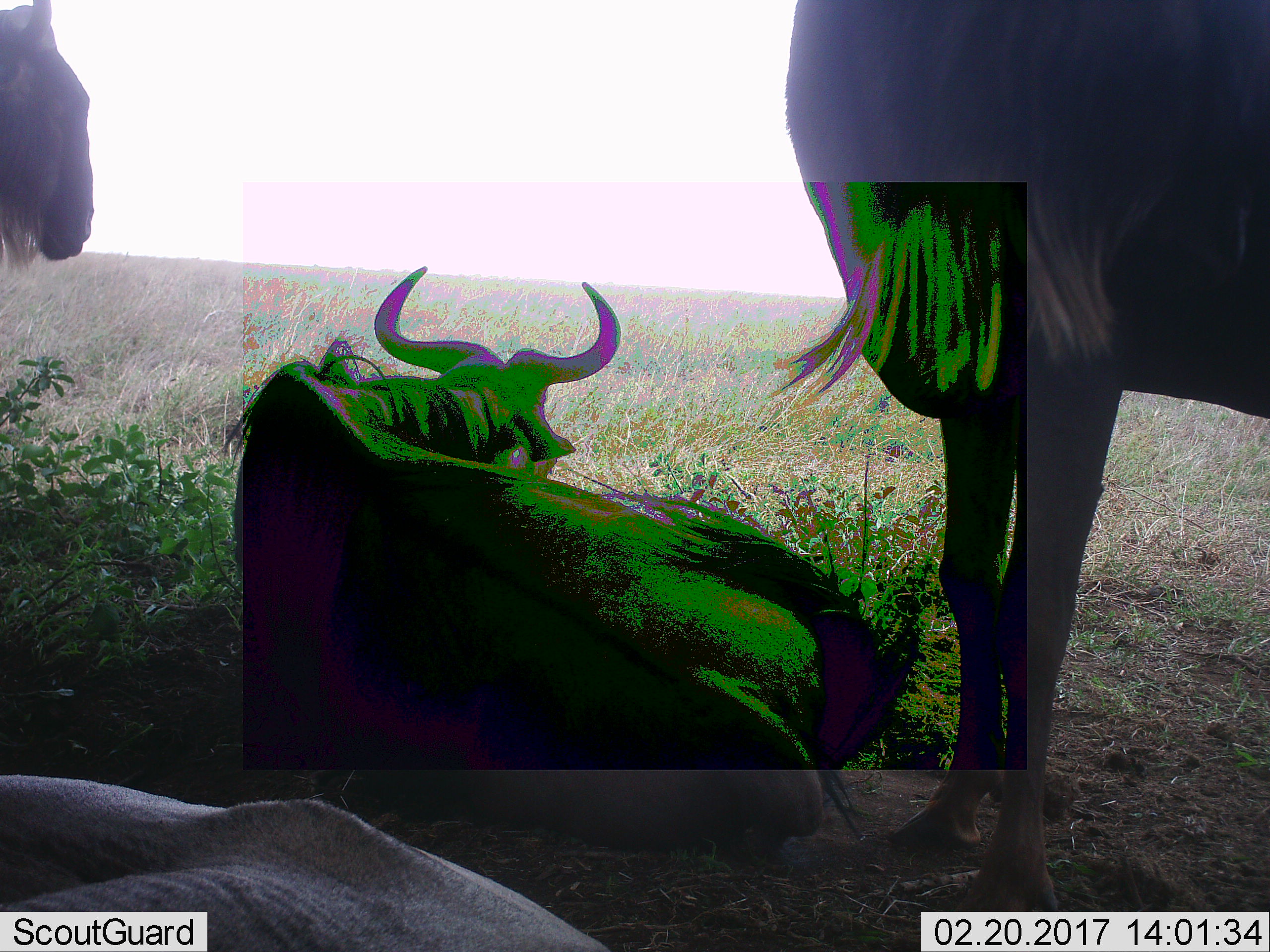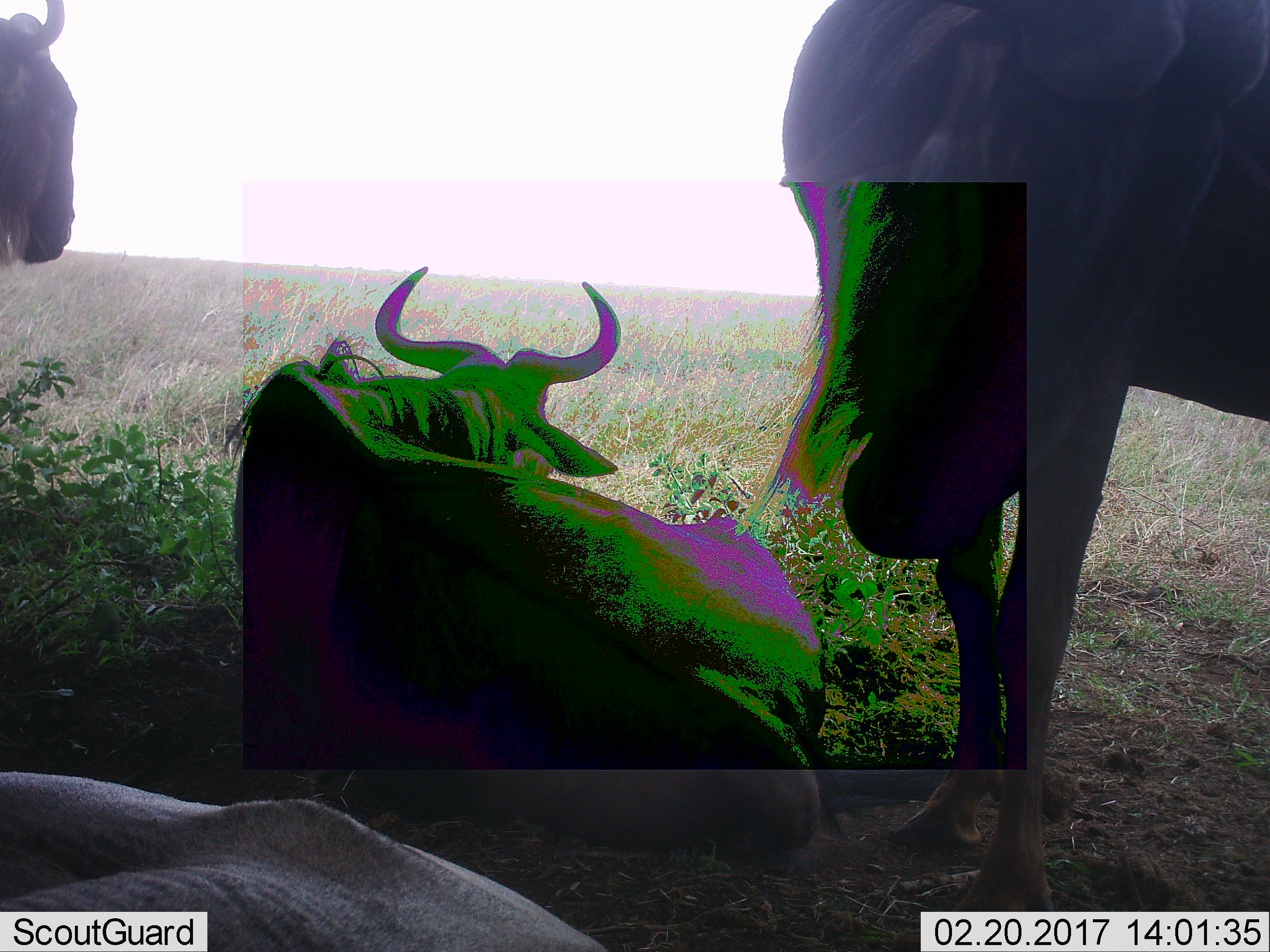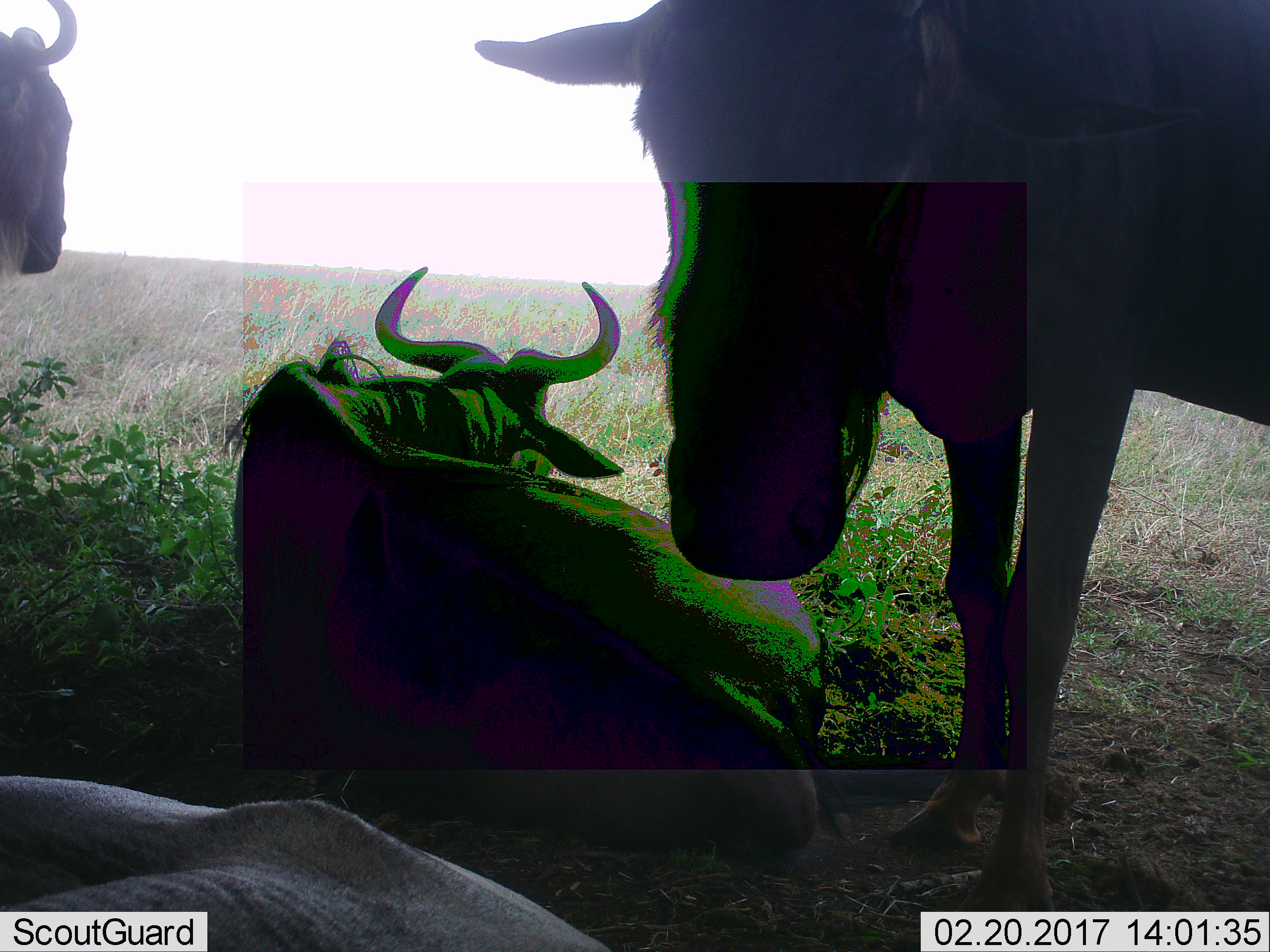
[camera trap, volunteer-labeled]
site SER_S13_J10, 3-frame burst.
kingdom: Animalia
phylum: Chordata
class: Mammalia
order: Artiodactyla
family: Bovidae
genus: Connochaetes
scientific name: Connochaetes taurinus taurinus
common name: blue wildebeest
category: wildebeestblue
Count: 4.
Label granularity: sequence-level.